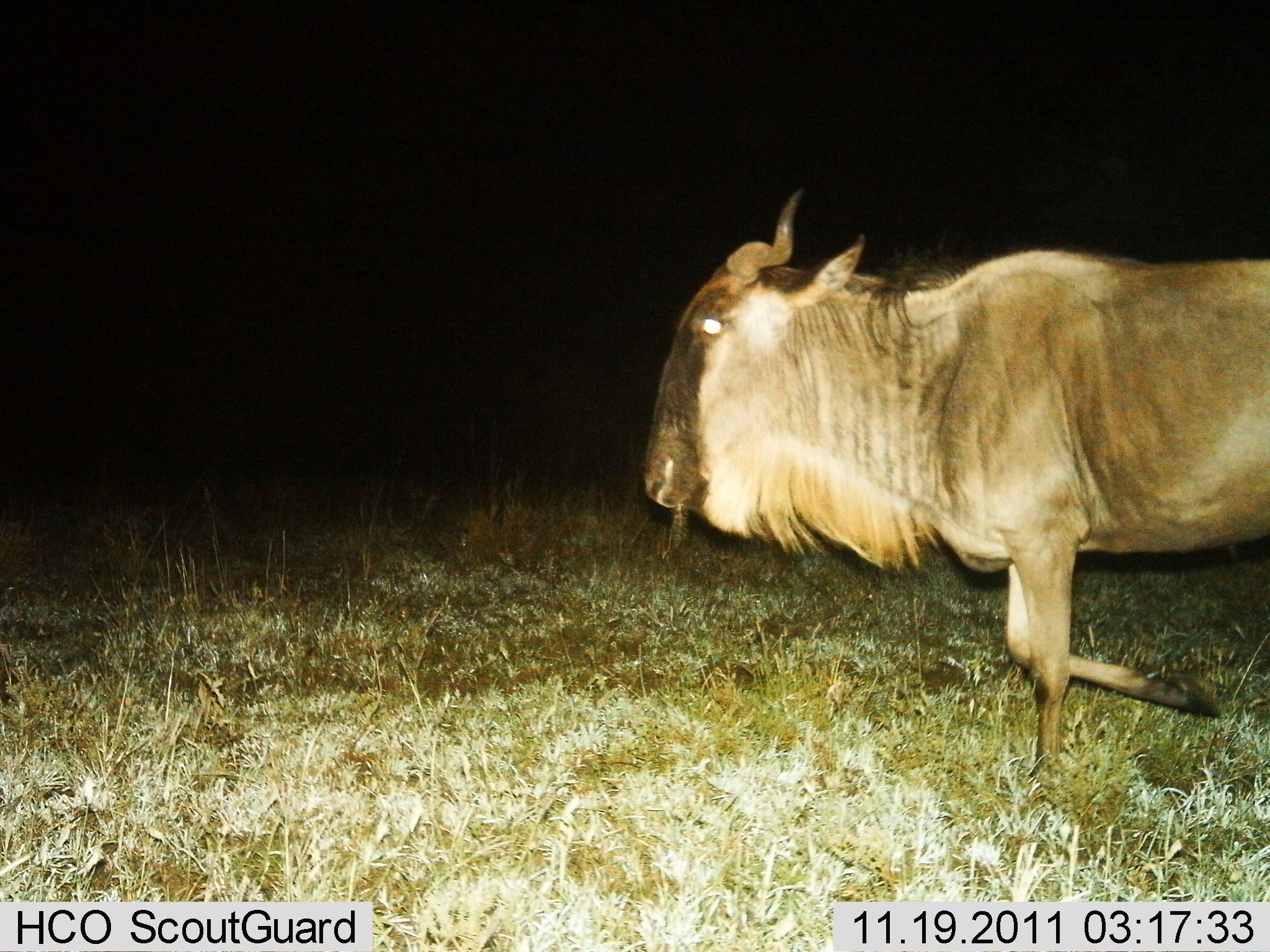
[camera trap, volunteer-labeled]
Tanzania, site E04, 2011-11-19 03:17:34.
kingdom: Animalia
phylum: Chordata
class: Mammalia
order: Artiodactyla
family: Bovidae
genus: Connochaetes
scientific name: Connochaetes taurinus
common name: blue wildebeest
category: wildebeest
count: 1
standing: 18%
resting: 0%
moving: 91%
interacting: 0%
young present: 0%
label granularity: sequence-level